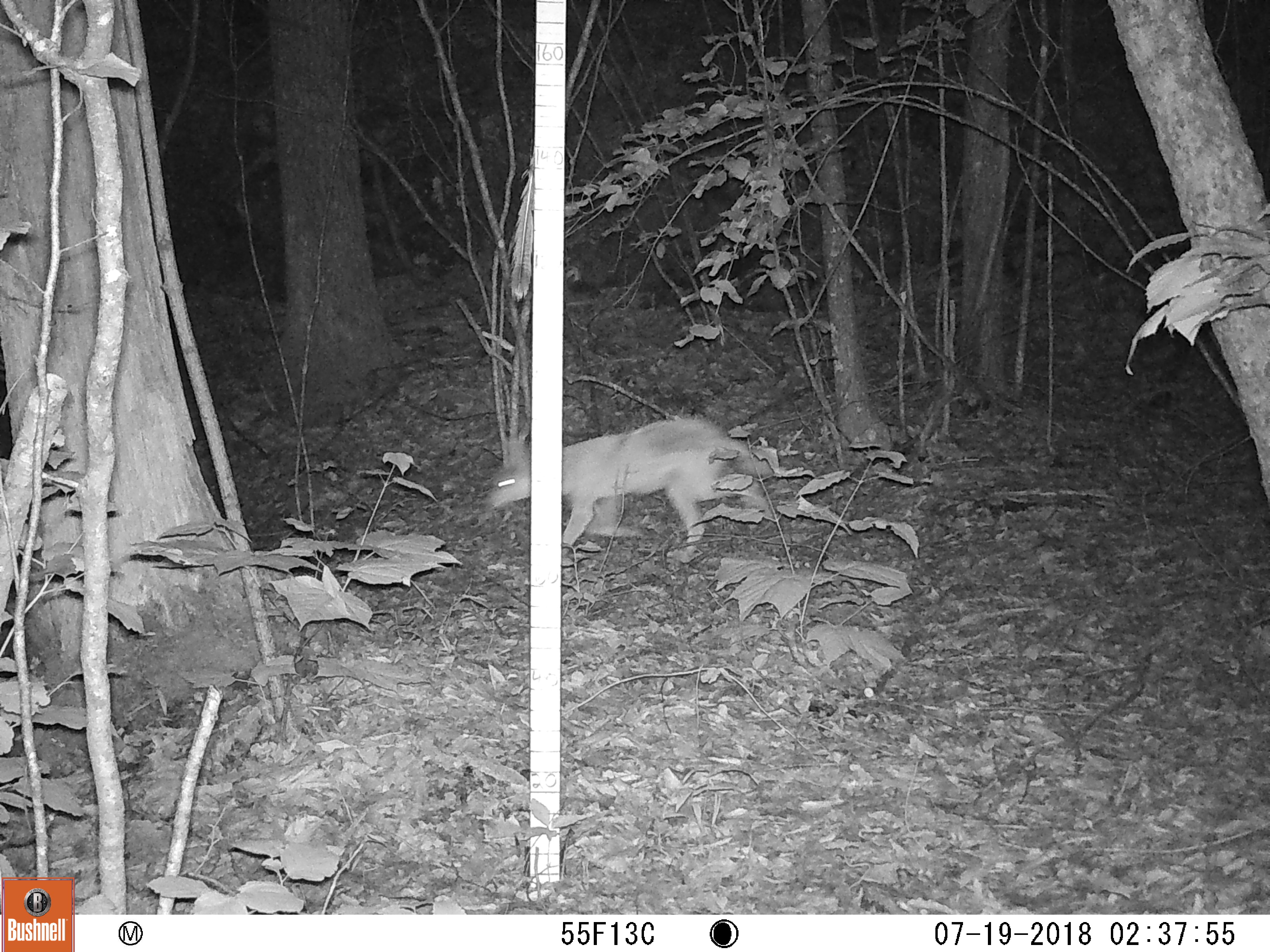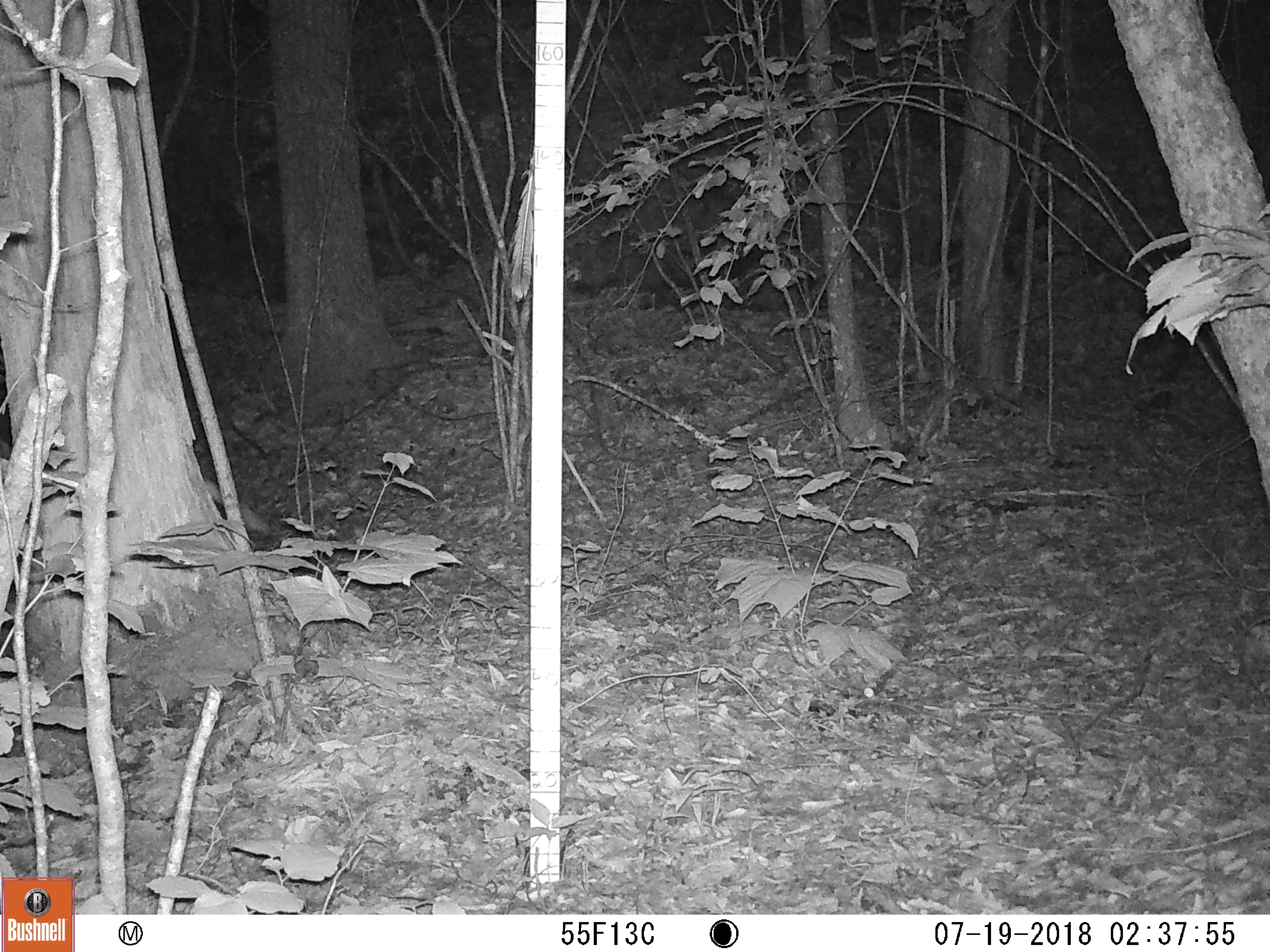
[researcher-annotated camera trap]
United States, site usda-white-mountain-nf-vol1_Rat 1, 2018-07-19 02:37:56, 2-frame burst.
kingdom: Animalia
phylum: Chordata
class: Mammalia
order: Carnivora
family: Canidae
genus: Canis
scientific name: Canis latrans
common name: coyote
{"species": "coyote (Canis latrans)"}